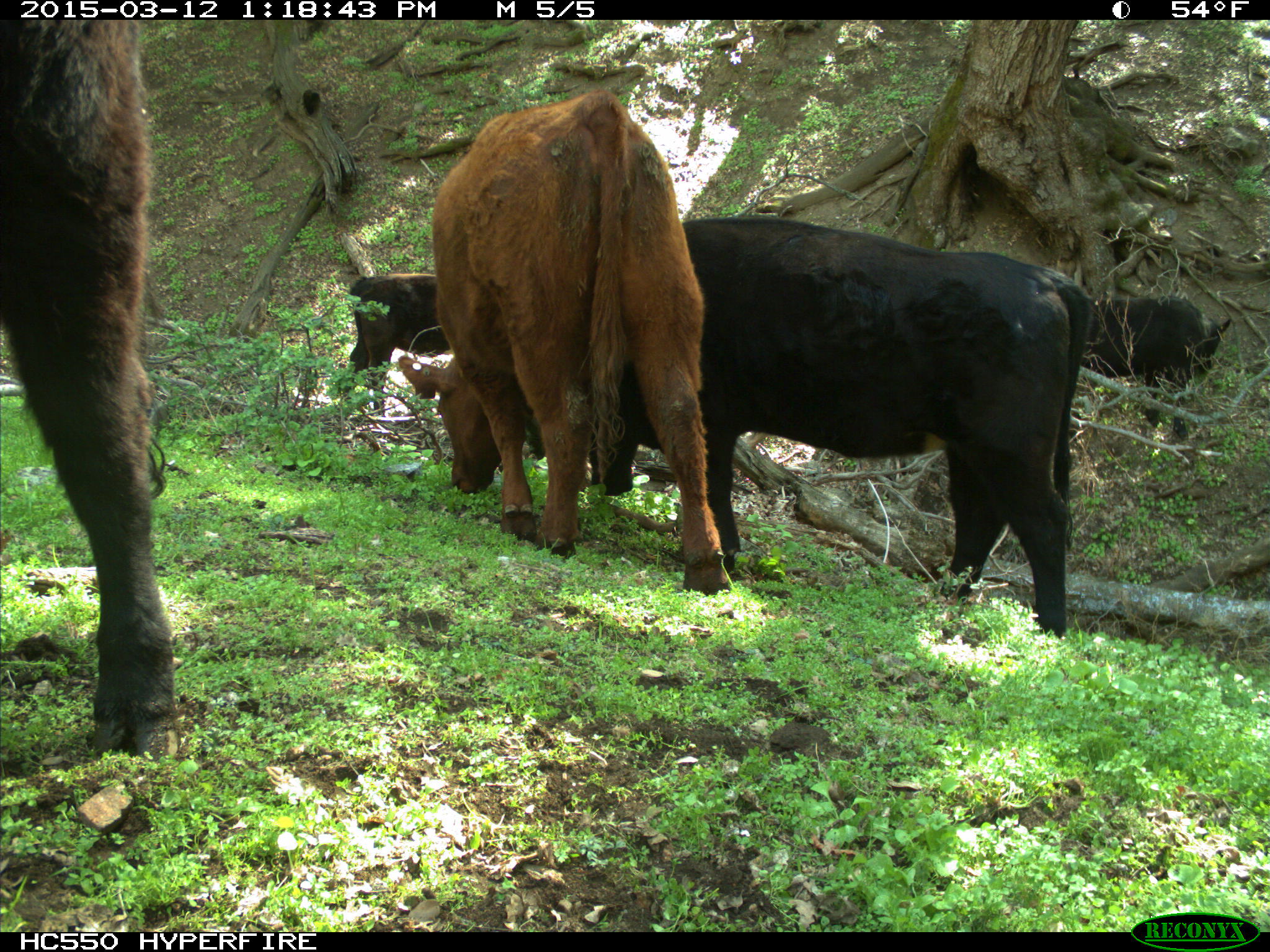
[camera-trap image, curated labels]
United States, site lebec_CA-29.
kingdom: Animalia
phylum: Chordata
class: Mammalia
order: Artiodactyla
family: Bovidae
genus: Bos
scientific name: Bos taurus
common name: domestic cow